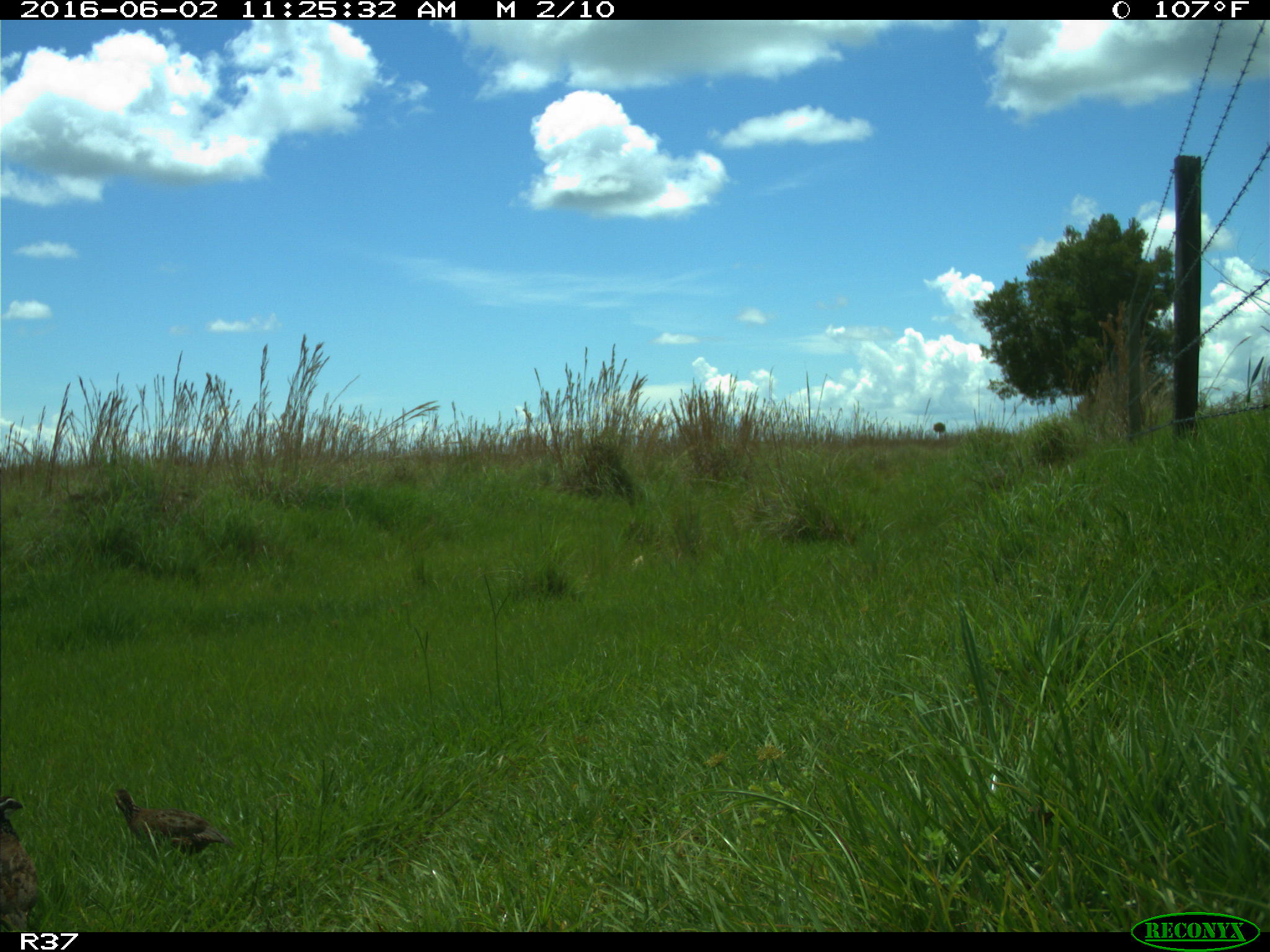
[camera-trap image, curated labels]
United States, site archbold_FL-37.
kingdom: Animalia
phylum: Chordata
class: Aves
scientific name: Aves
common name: birds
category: unidentified bird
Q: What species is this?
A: Unidentified bird (birds) (Aves).